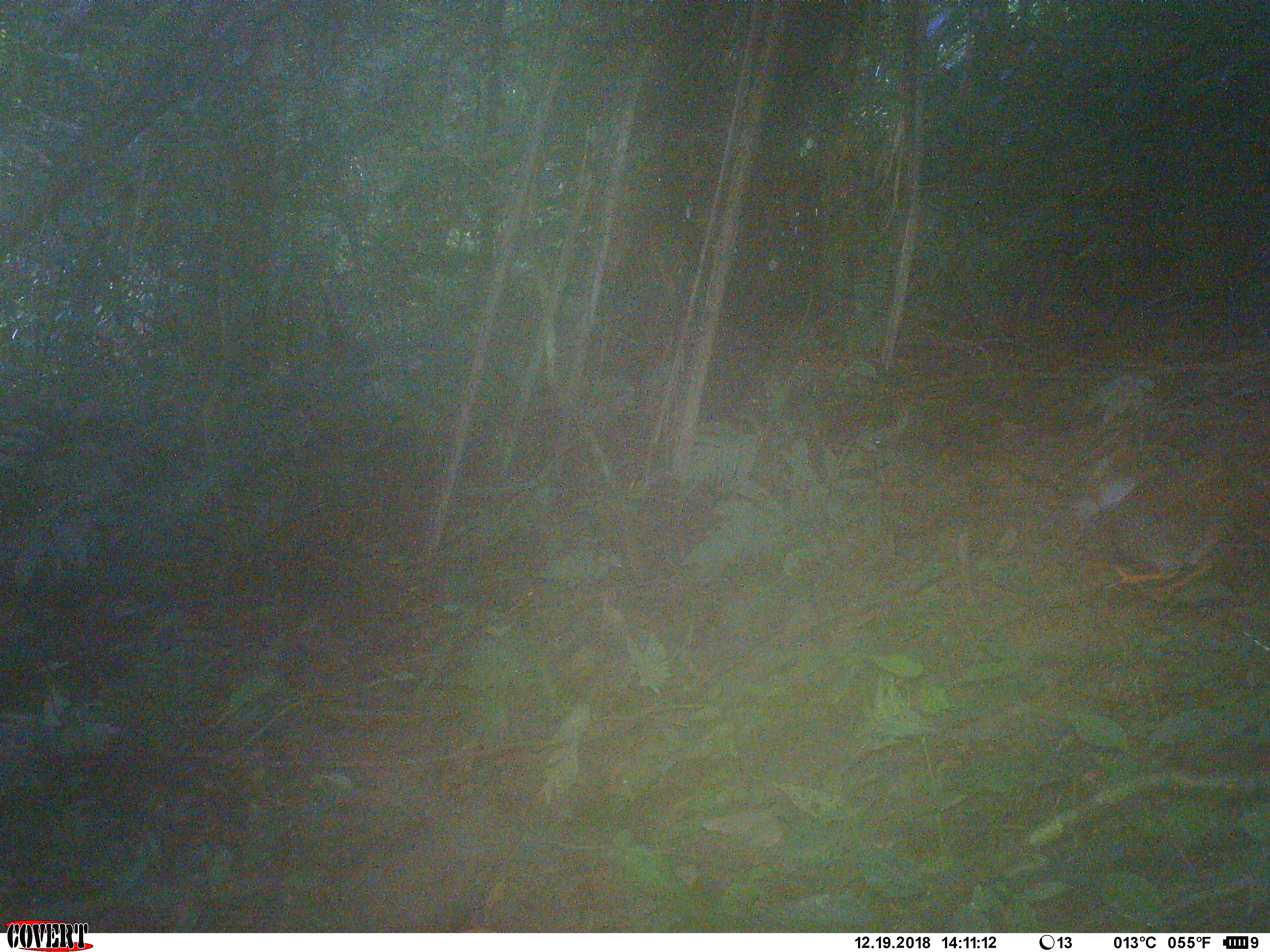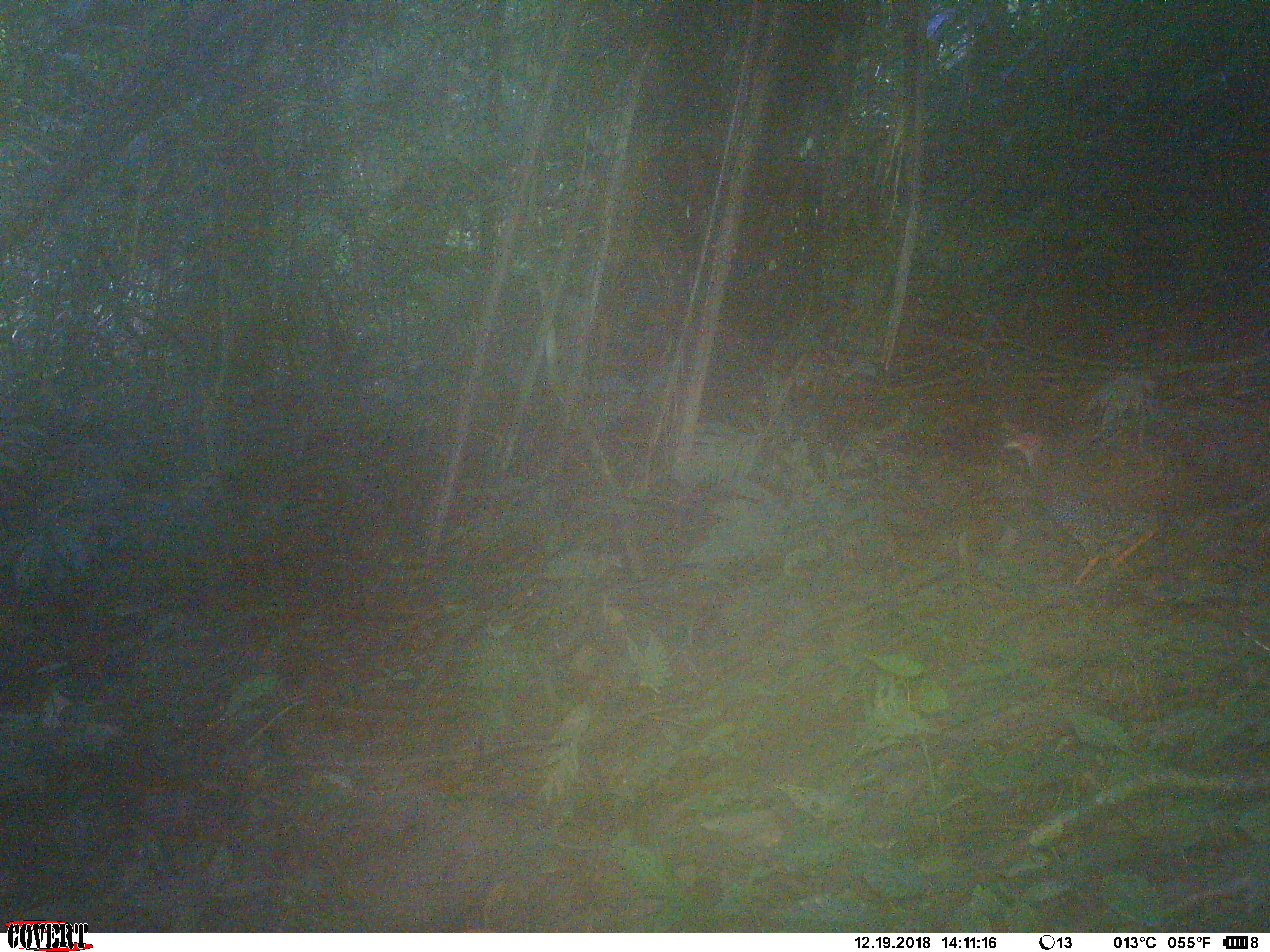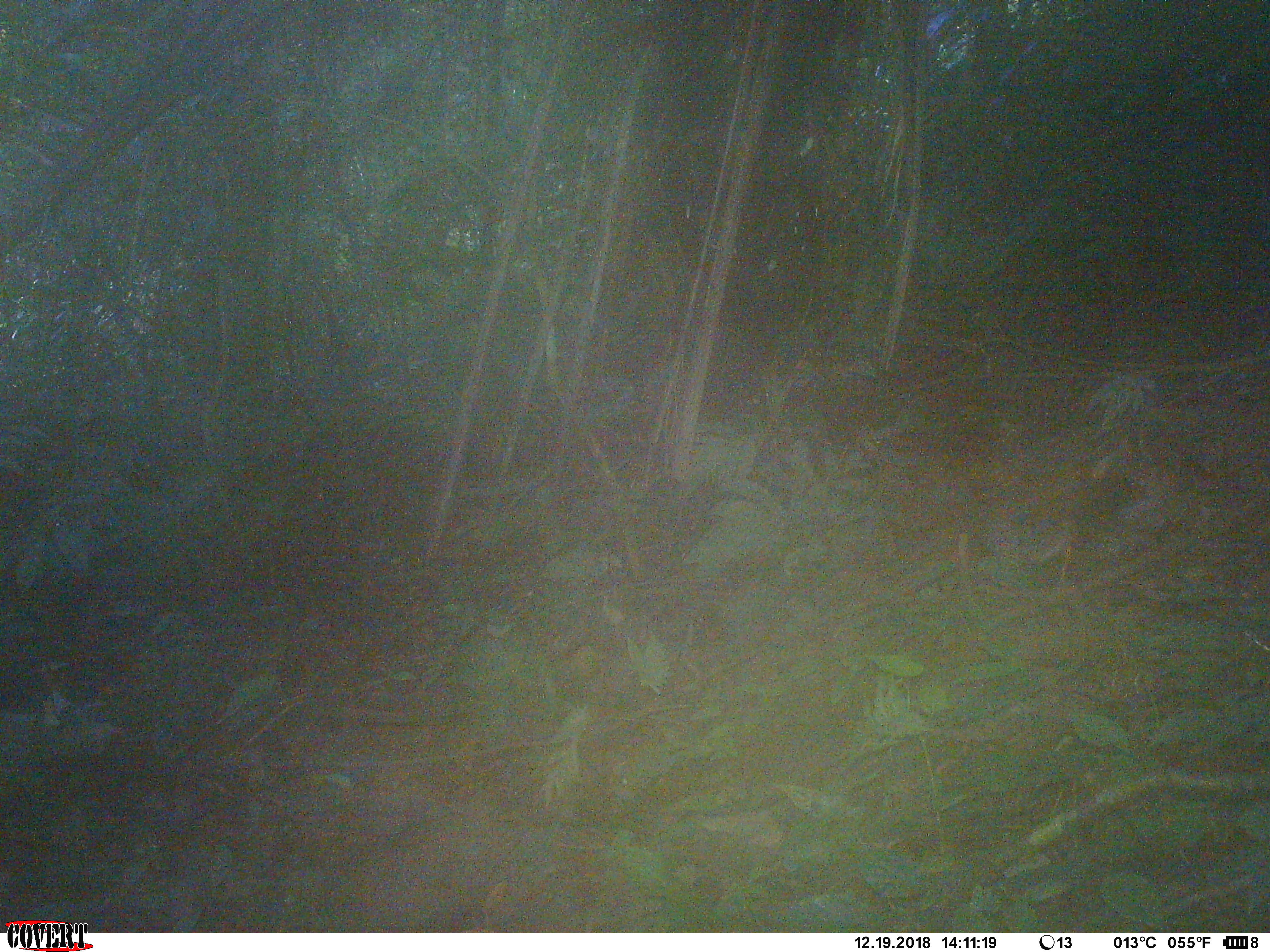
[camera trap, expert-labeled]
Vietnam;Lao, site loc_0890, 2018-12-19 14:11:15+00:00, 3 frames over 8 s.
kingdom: Animalia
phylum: Chordata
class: Aves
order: Galliformes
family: Phasianidae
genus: Lophura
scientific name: Lophura nycthemera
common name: silver pheasant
Silver pheasant (Lophura nycthemera). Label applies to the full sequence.